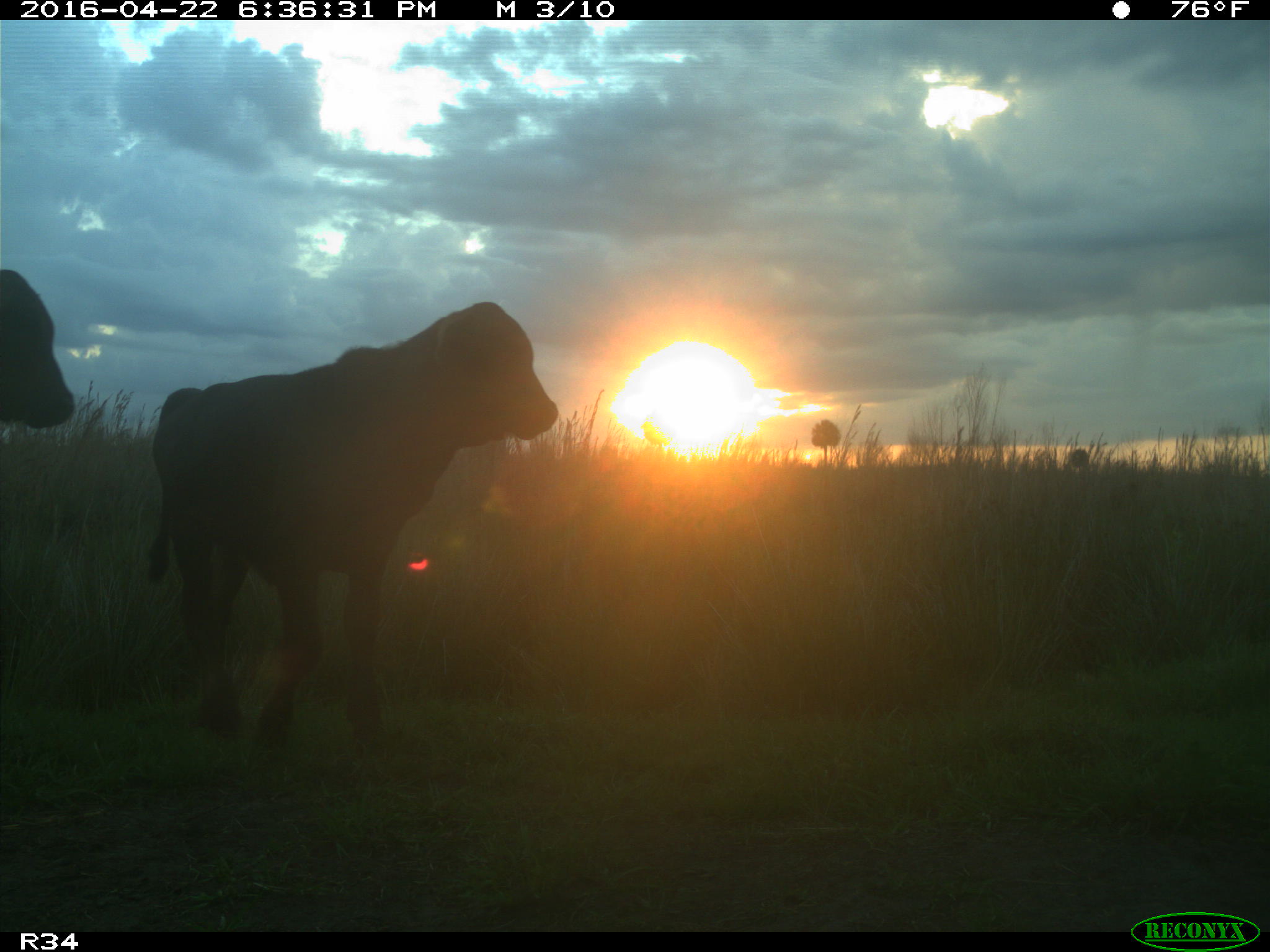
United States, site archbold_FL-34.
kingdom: Animalia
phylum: Chordata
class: Mammalia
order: Artiodactyla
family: Bovidae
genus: Bos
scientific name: Bos taurus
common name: domestic cow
Bos taurus (domestic cow).